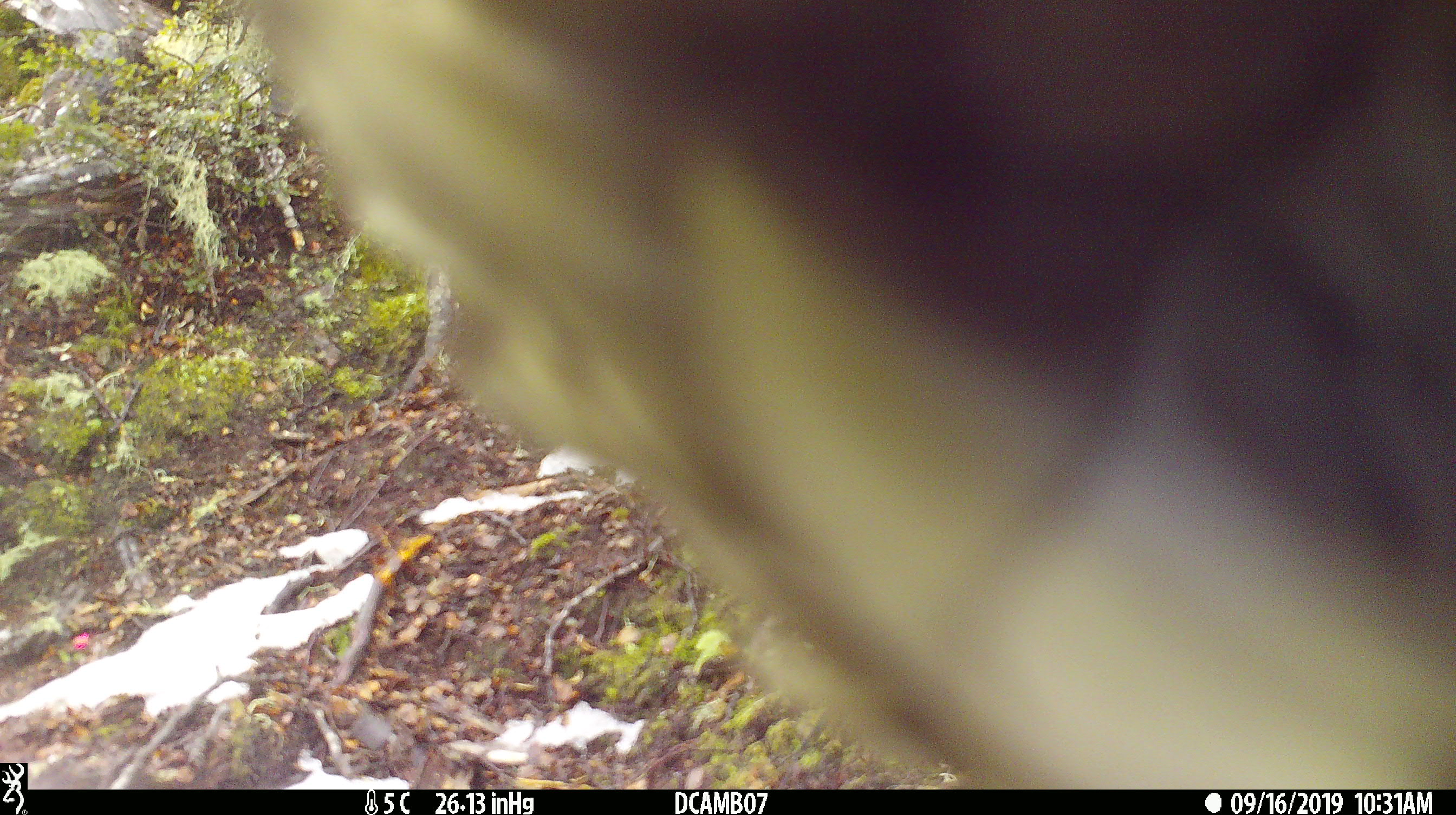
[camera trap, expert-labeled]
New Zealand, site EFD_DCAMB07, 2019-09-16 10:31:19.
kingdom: Animalia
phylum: Chordata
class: Aves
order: Psittaciformes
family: Strigopidae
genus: Nestor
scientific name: Nestor notabilis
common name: kea